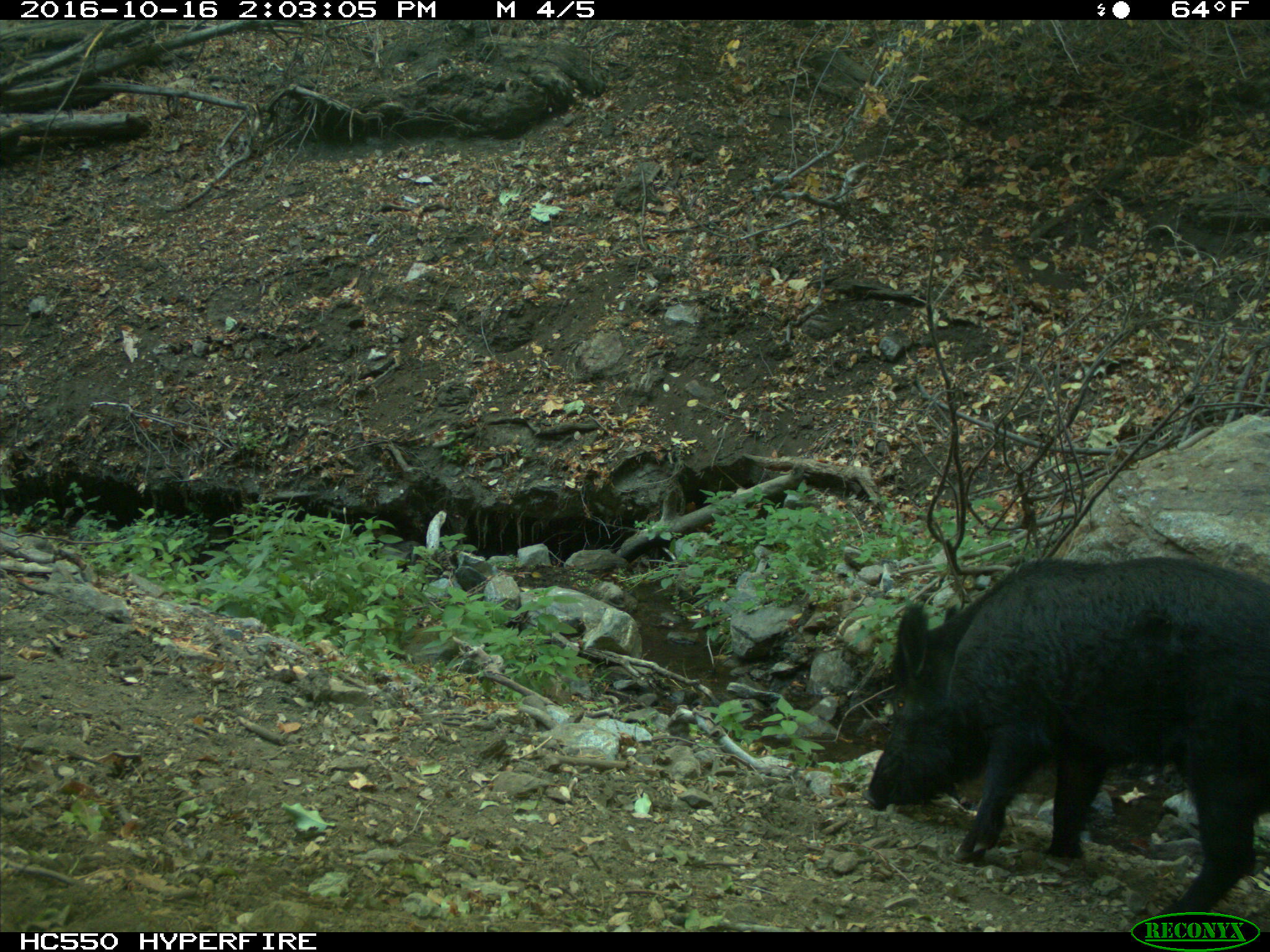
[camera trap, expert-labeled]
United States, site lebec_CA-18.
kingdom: Animalia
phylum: Chordata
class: Mammalia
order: Artiodactyla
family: Suidae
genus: Sus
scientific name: Sus scrofa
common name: wild boar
Sus scrofa (wild boar).